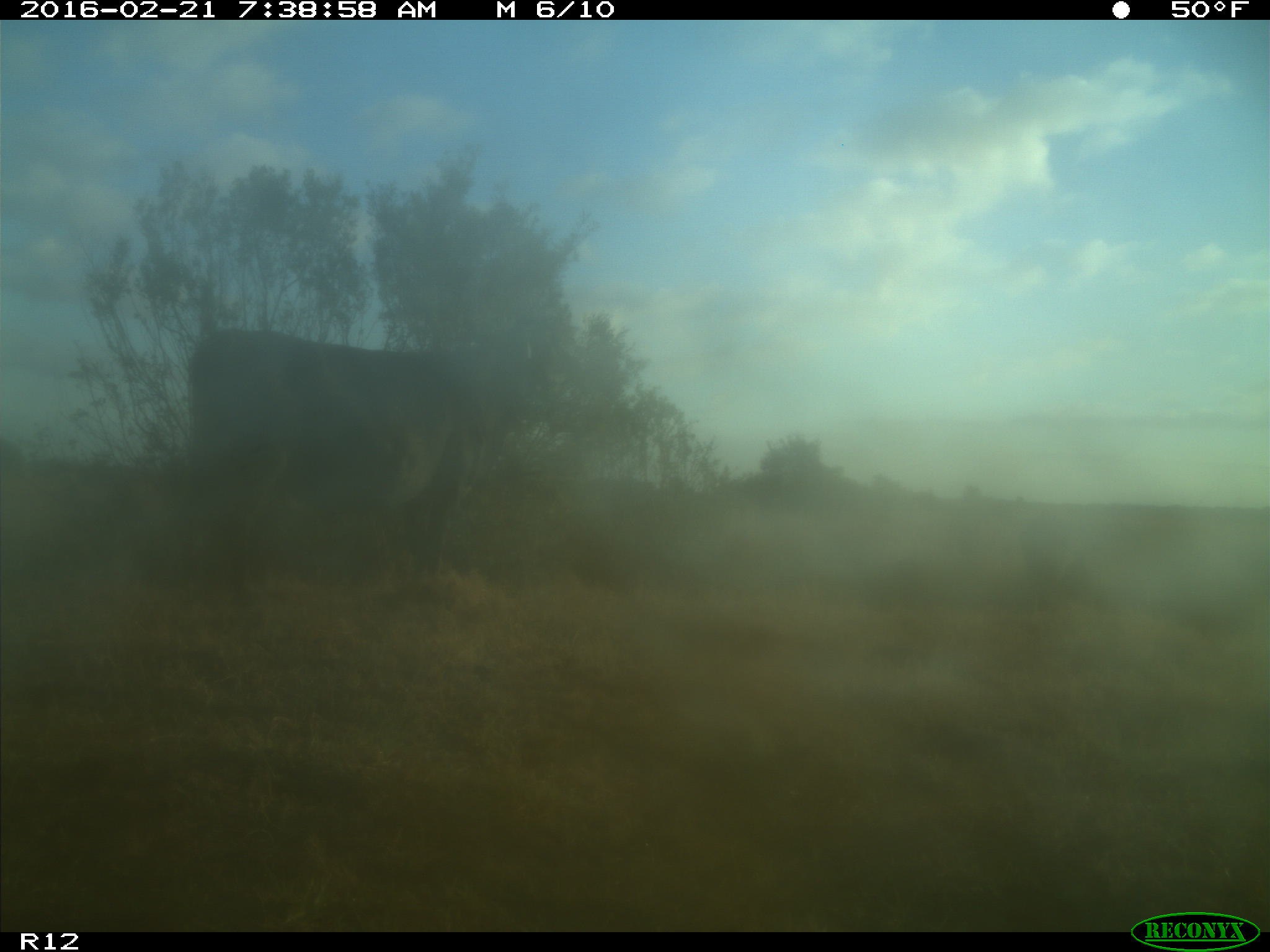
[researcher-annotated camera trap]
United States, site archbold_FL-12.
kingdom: Animalia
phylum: Chordata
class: Mammalia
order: Artiodactyla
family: Bovidae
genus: Bos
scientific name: Bos taurus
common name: domestic cow